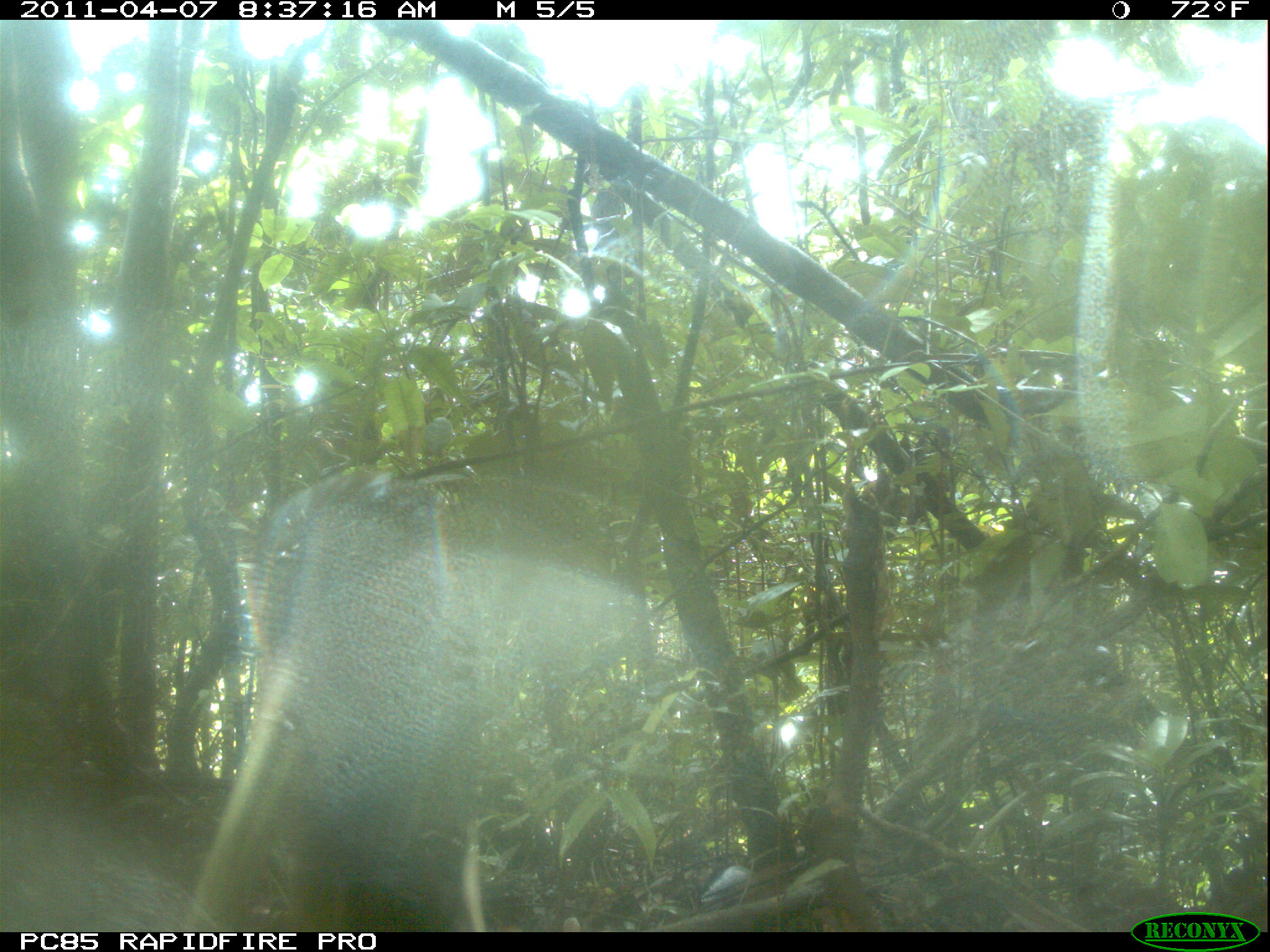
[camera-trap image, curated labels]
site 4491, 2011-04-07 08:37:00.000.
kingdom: Animalia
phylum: Chordata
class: Aves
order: Pelecaniformes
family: Threskiornithidae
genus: Lophotibis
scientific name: Lophotibis cristata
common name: madagascan ibis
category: lophotibis cristataa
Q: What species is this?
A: Lophotibis cristataa (madagascan ibis) (Lophotibis cristata).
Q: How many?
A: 2.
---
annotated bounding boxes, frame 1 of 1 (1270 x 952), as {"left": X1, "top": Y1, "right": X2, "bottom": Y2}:
lophotibis cristataa: {"left": 184, "top": 463, "right": 822, "bottom": 930}